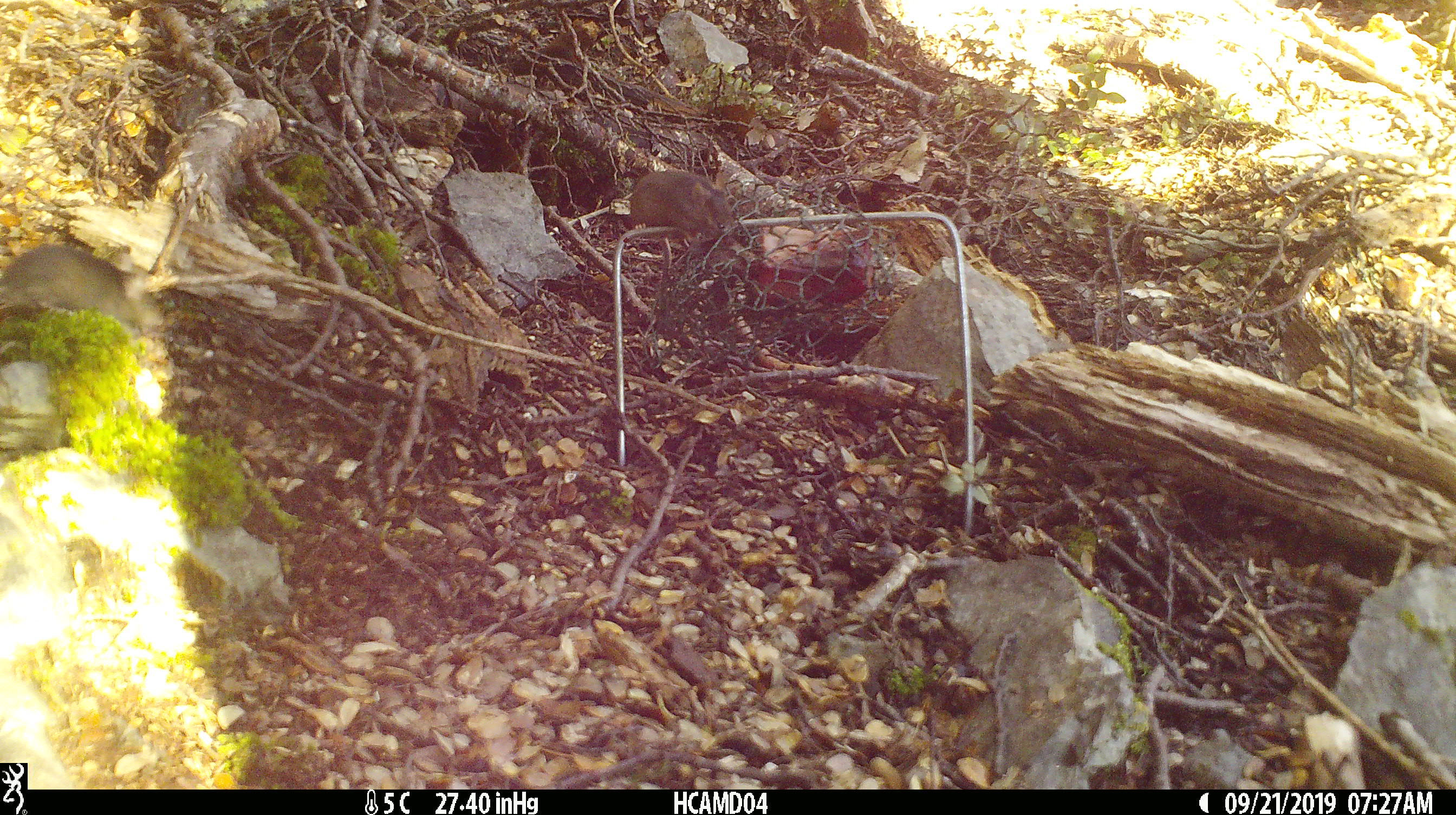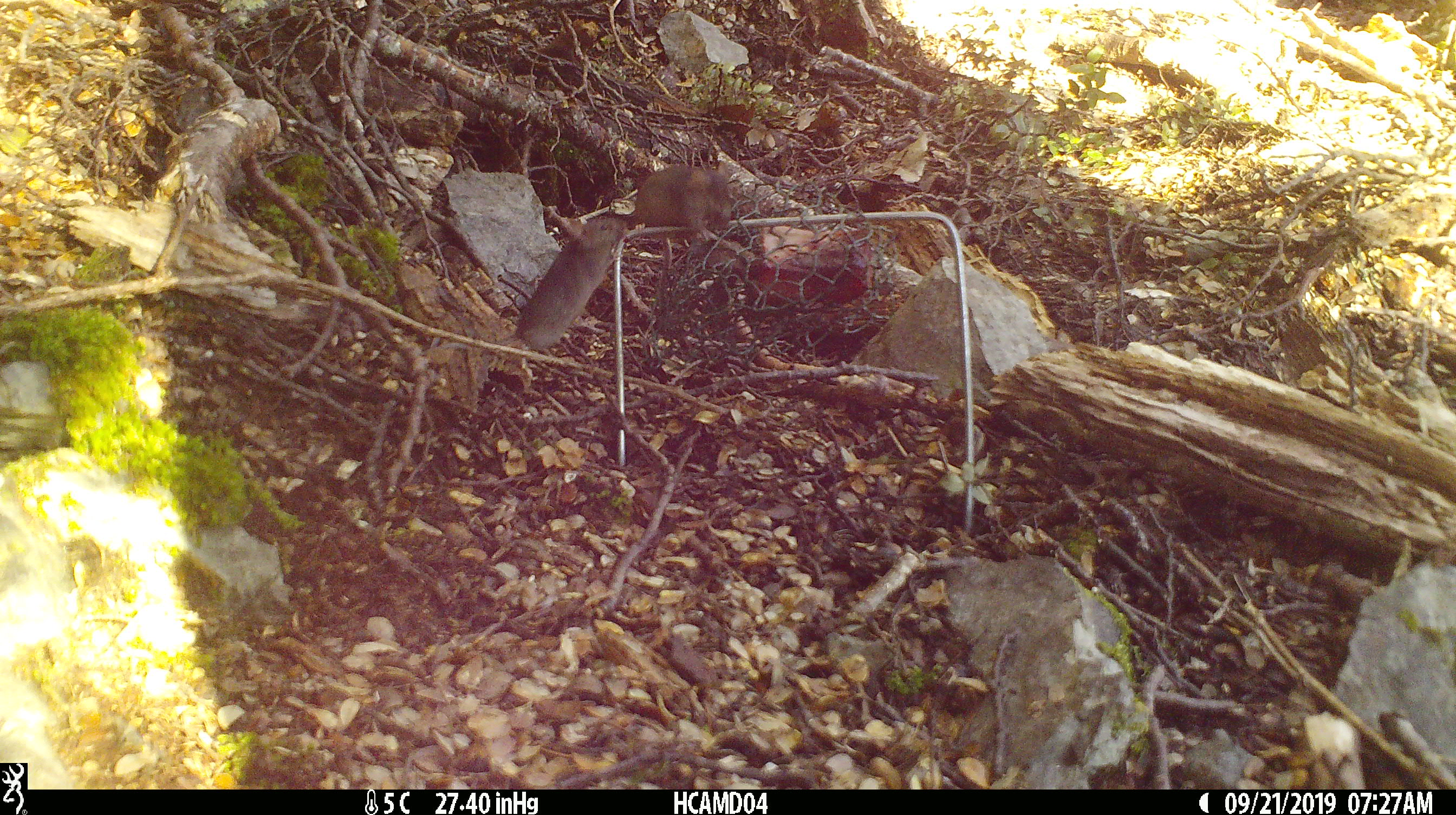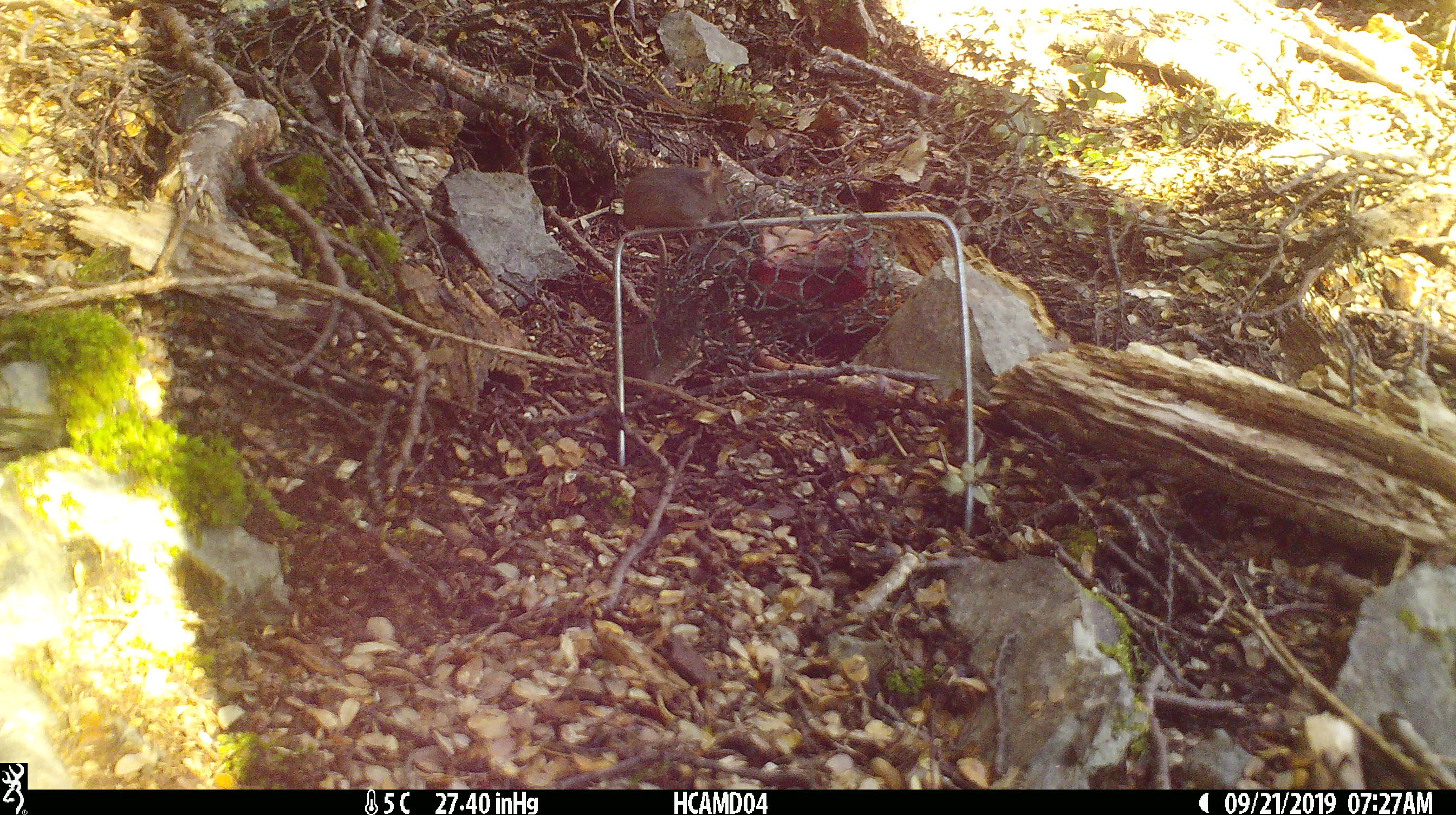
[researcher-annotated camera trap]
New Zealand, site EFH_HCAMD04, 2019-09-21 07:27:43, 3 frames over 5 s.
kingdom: Animalia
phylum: Chordata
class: Mammalia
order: Rodentia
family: Muridae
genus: Mus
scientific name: Mus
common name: mouse